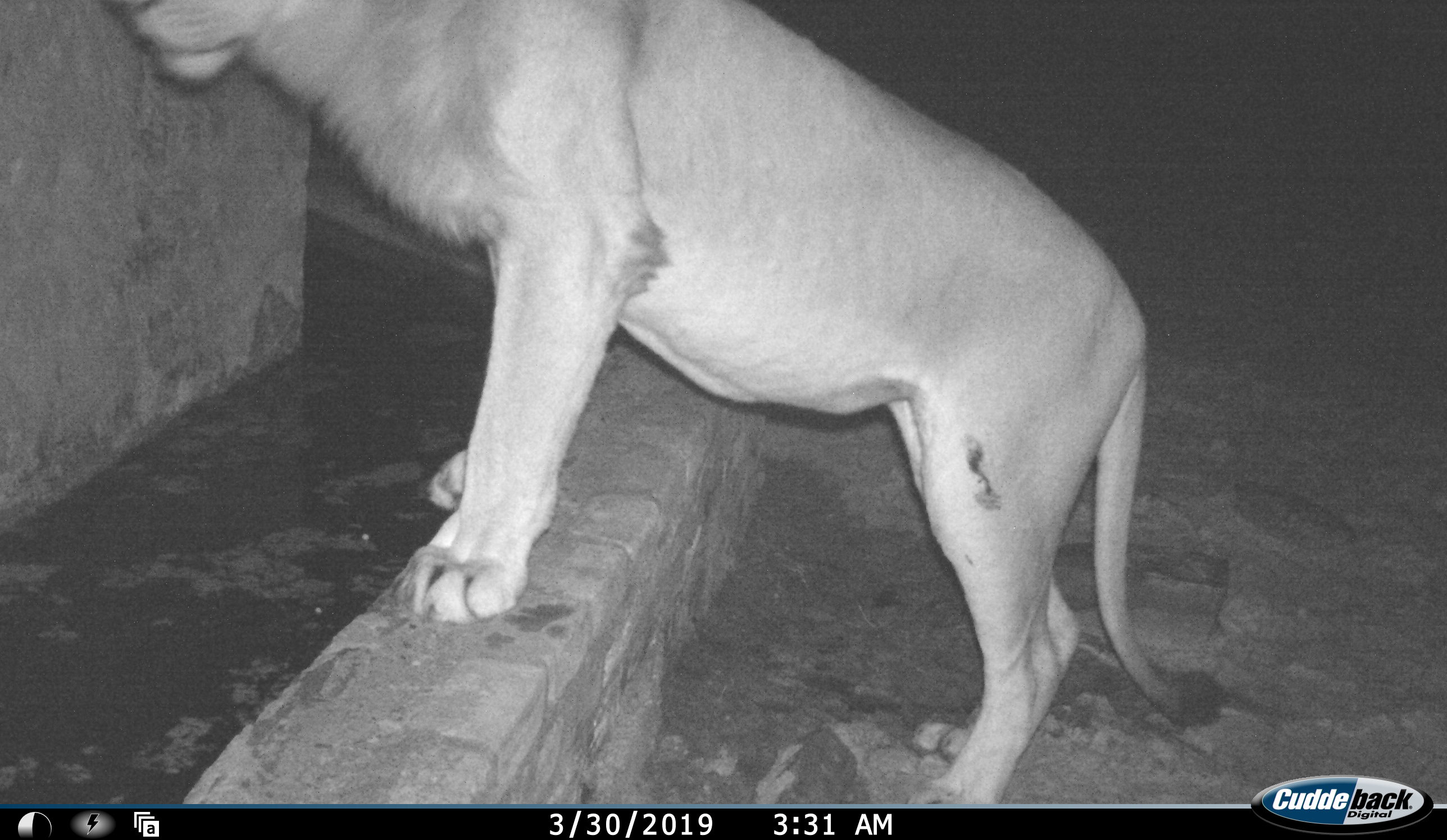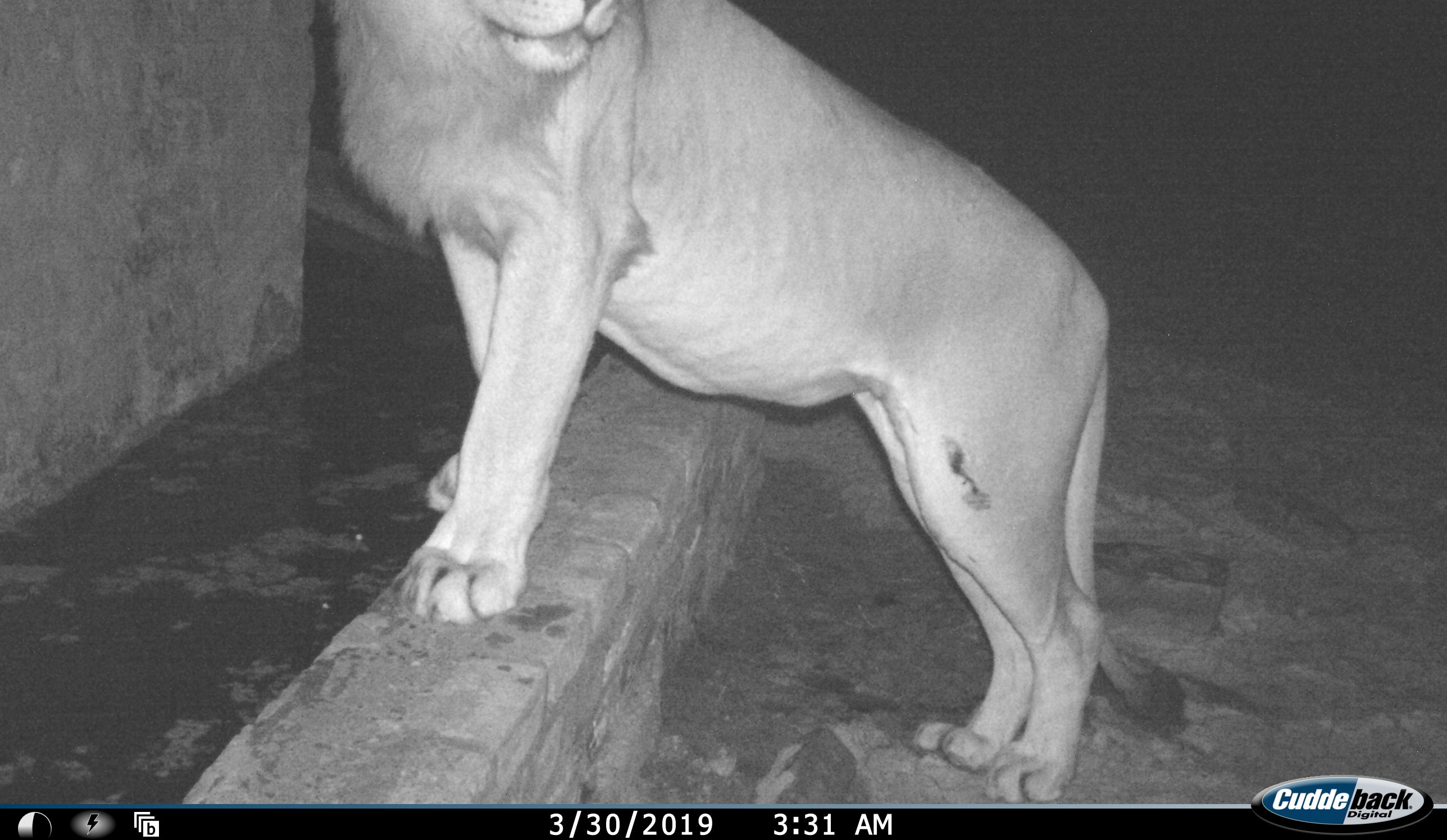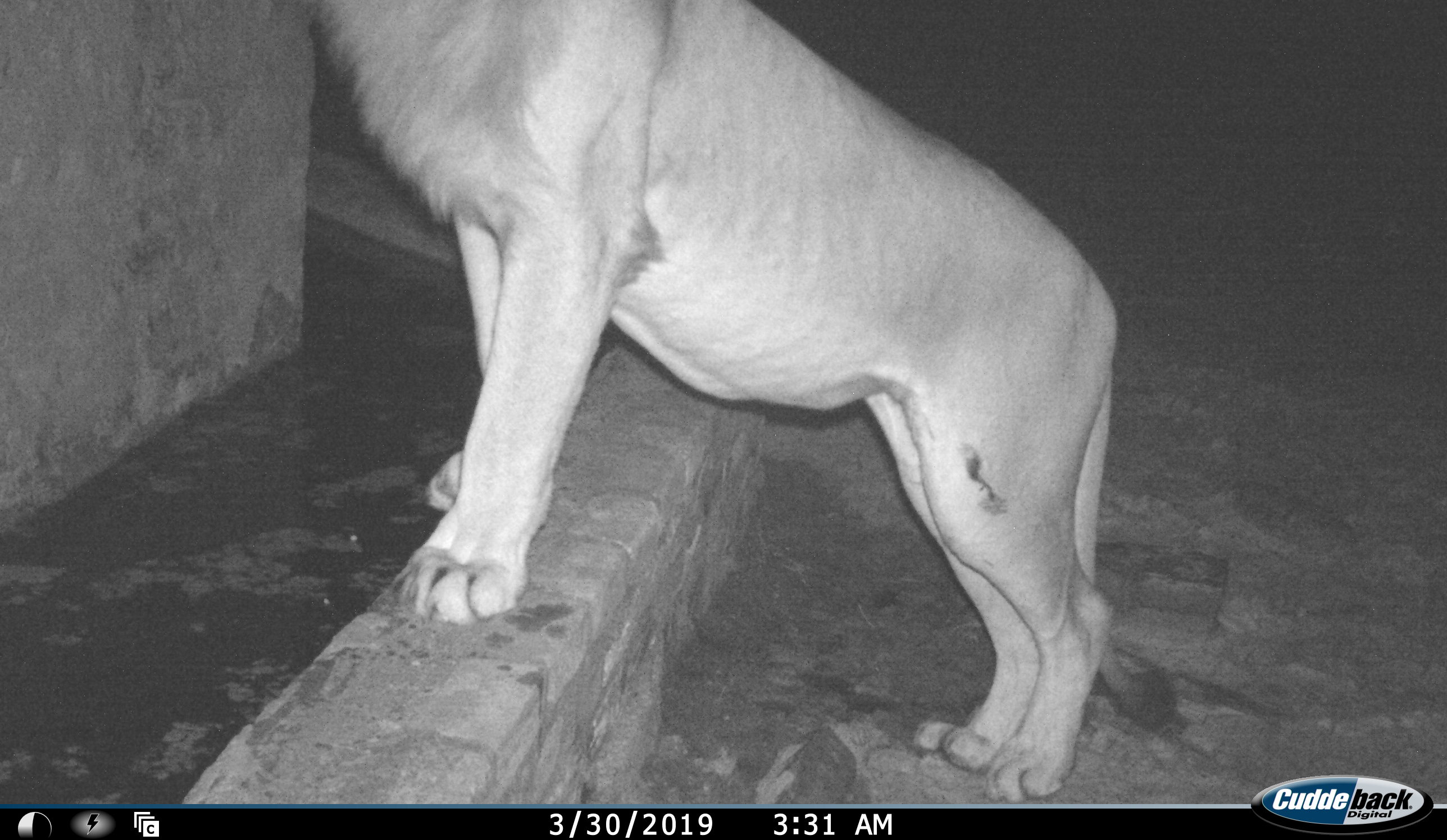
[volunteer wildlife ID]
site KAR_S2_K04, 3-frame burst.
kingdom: Animalia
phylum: Chordata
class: Mammalia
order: Carnivora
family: Felidae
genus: Panthera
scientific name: Panthera leo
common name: lion male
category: lionmale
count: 1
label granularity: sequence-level